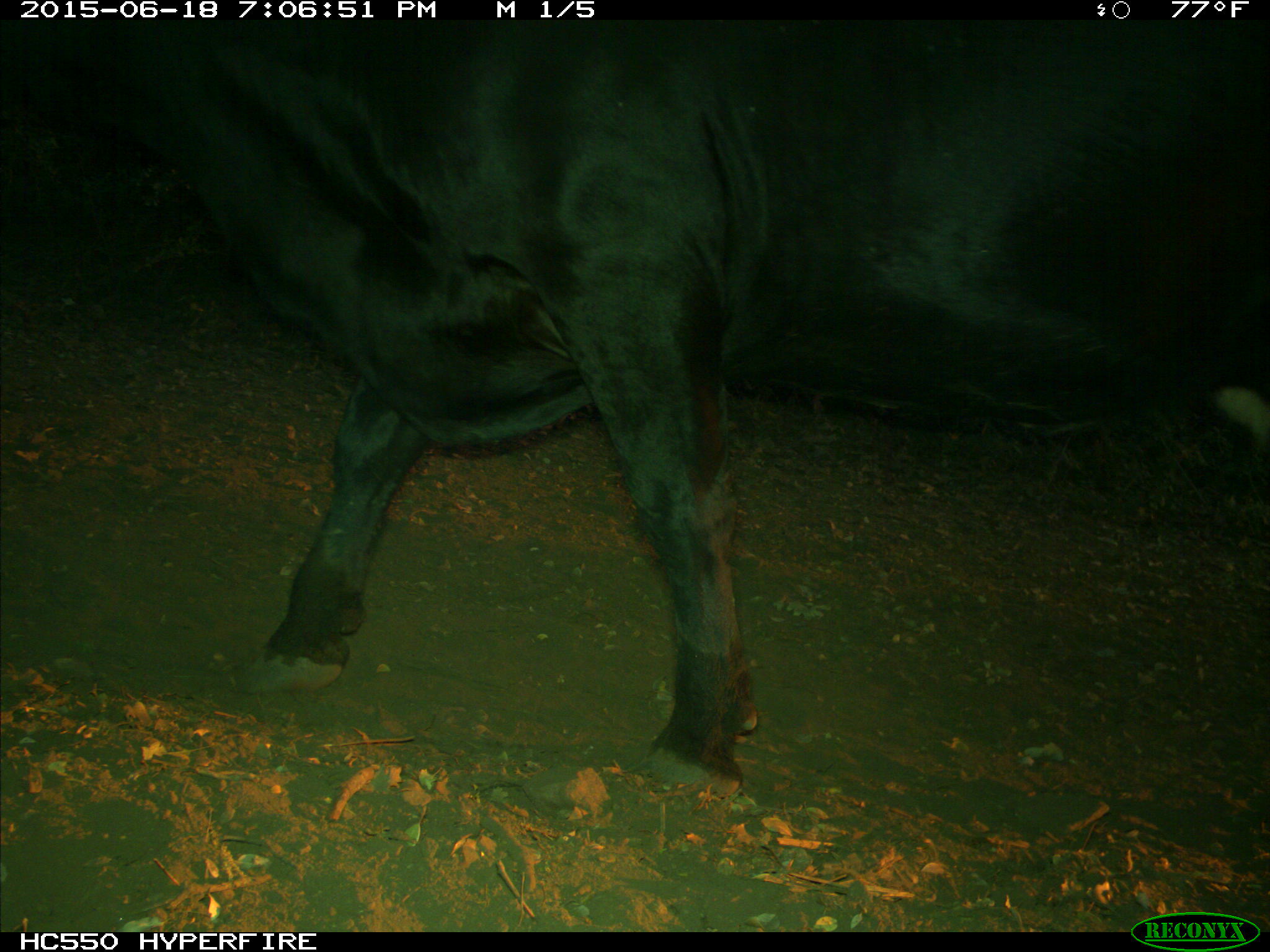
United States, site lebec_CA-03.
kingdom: Animalia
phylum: Chordata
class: Mammalia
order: Artiodactyla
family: Bovidae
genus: Bos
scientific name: Bos taurus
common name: domestic cow